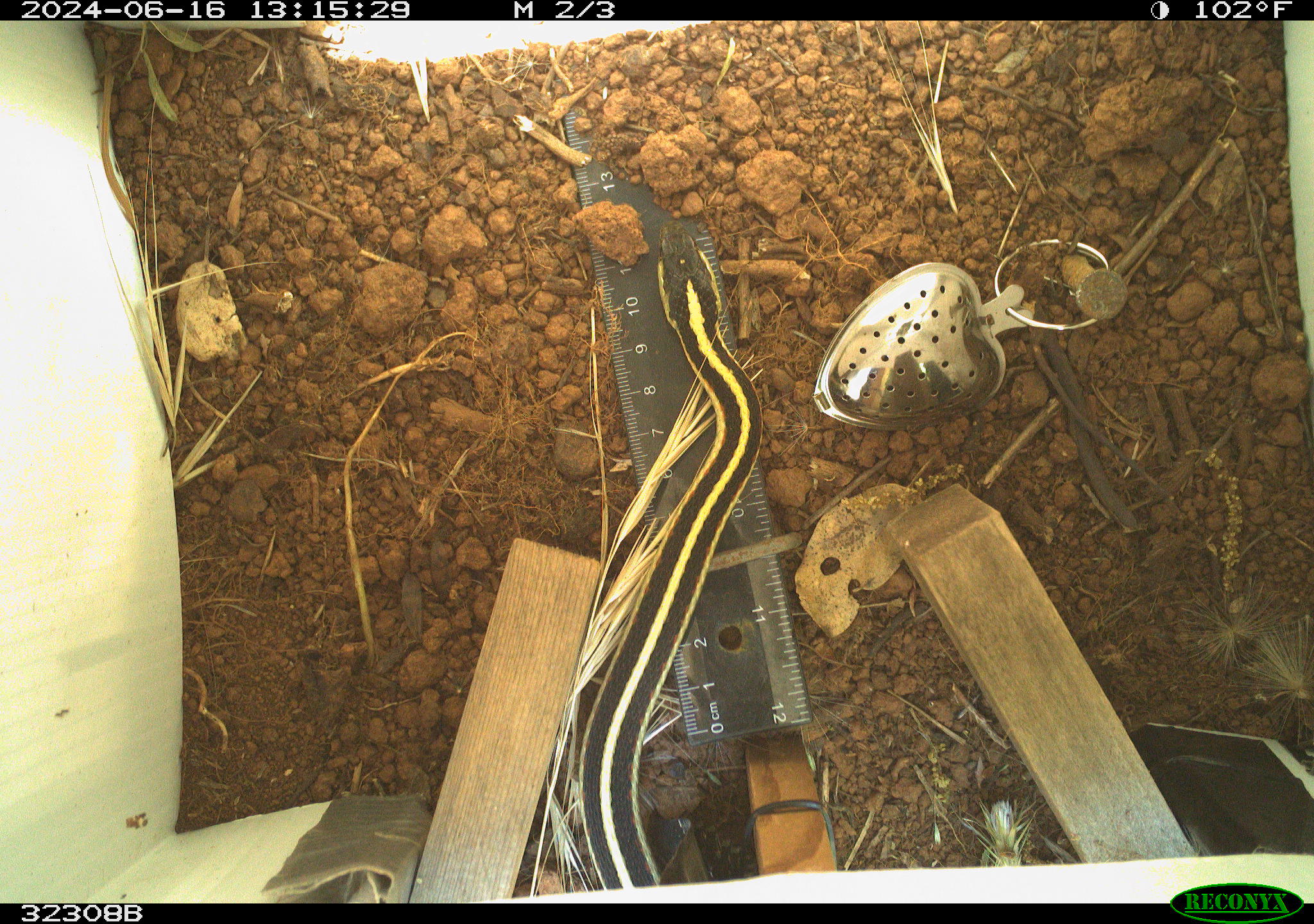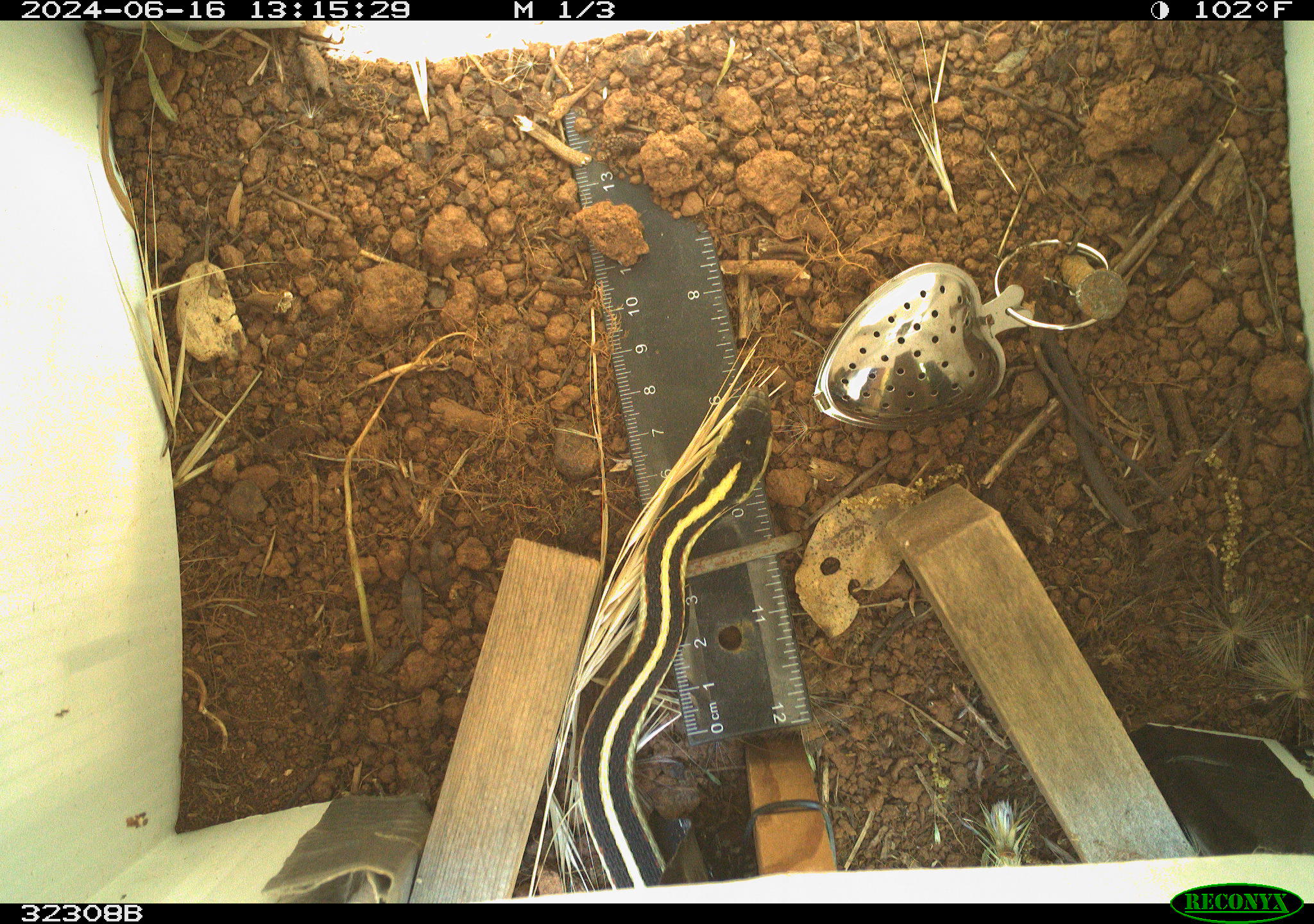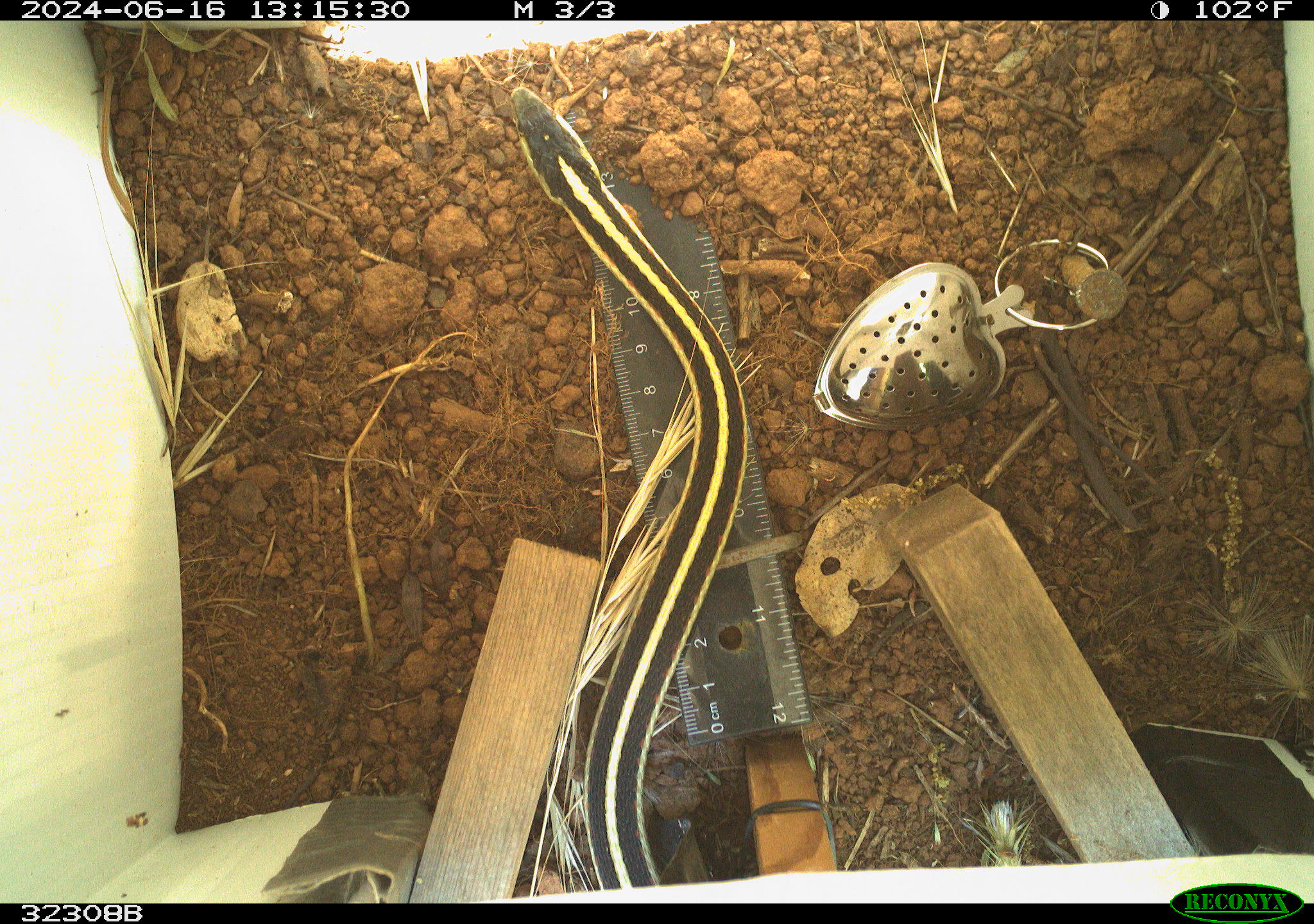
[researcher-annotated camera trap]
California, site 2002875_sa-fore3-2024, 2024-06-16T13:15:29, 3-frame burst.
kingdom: Animalia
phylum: Chordata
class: Reptilia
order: Squamata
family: Colubridae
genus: Thamnophis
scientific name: Thamnophis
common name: american gartersnakes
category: thamnophis species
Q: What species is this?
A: Thamnophis species (american gartersnakes) (Thamnophis).